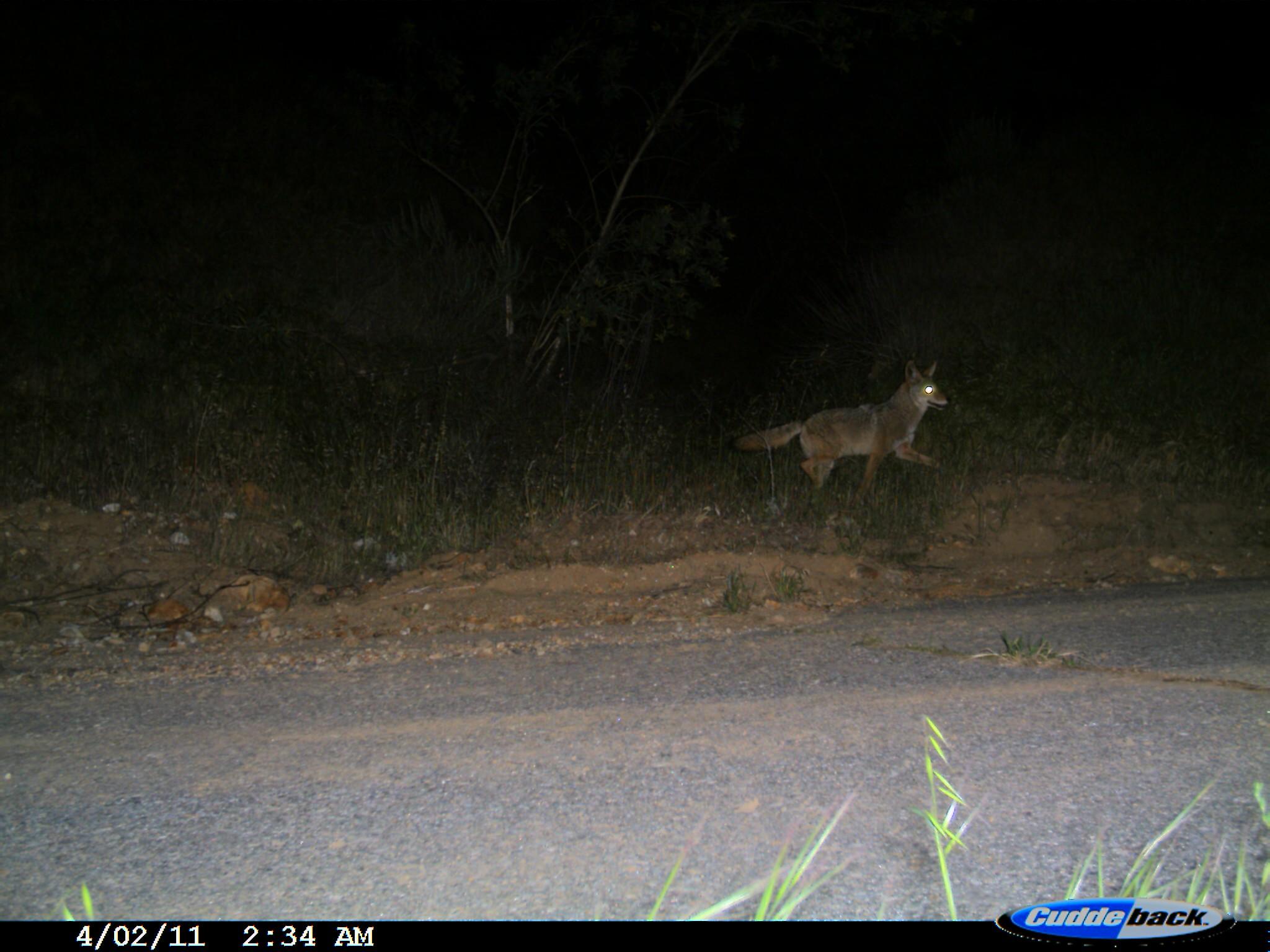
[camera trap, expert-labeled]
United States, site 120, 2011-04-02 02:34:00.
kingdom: Animalia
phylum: Chordata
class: Mammalia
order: Carnivora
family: Canidae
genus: Canis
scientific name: Canis latrans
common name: coyote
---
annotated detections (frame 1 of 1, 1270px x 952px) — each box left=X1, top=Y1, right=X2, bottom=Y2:
coyote: left=719, top=351, right=960, bottom=497